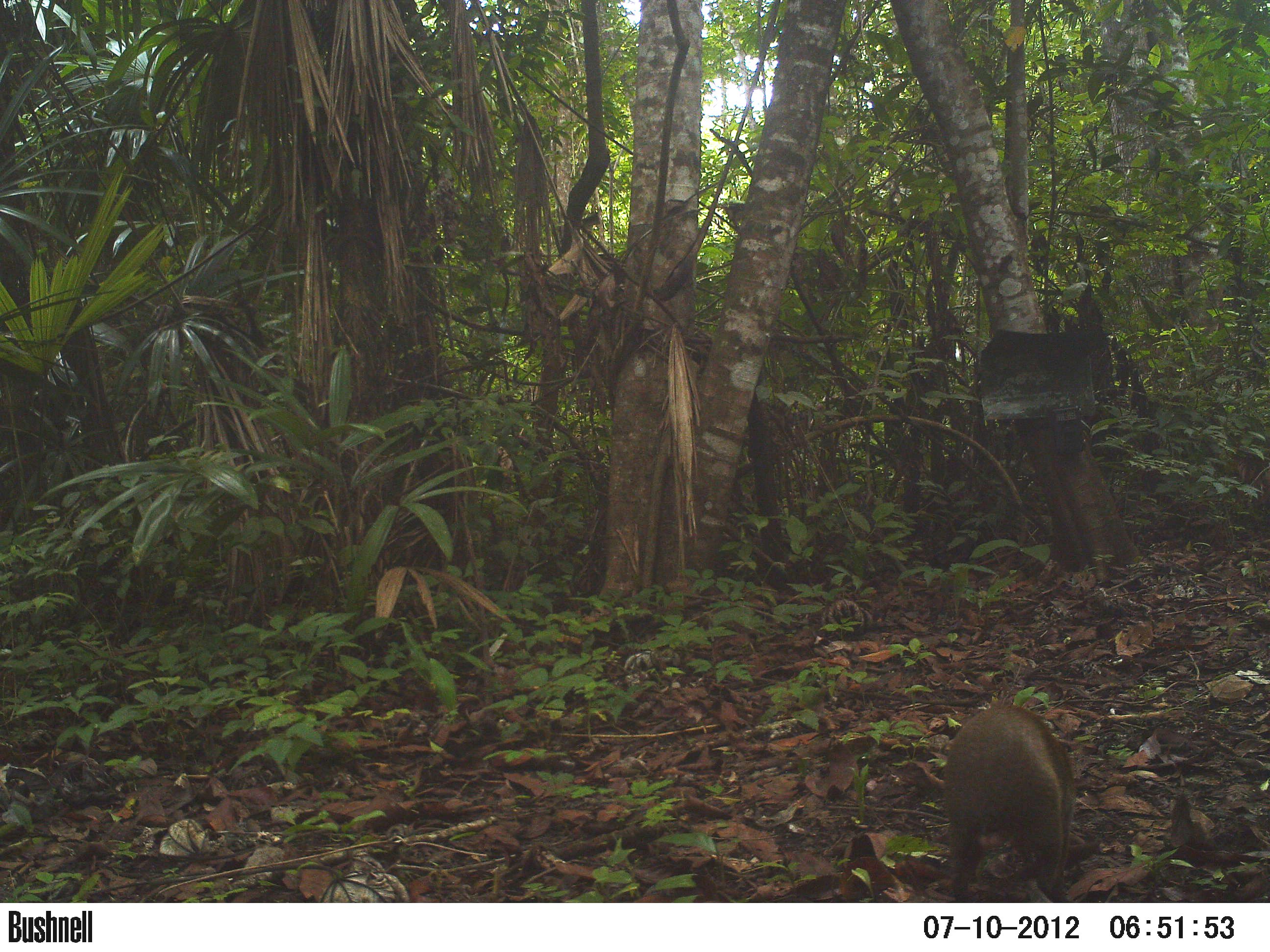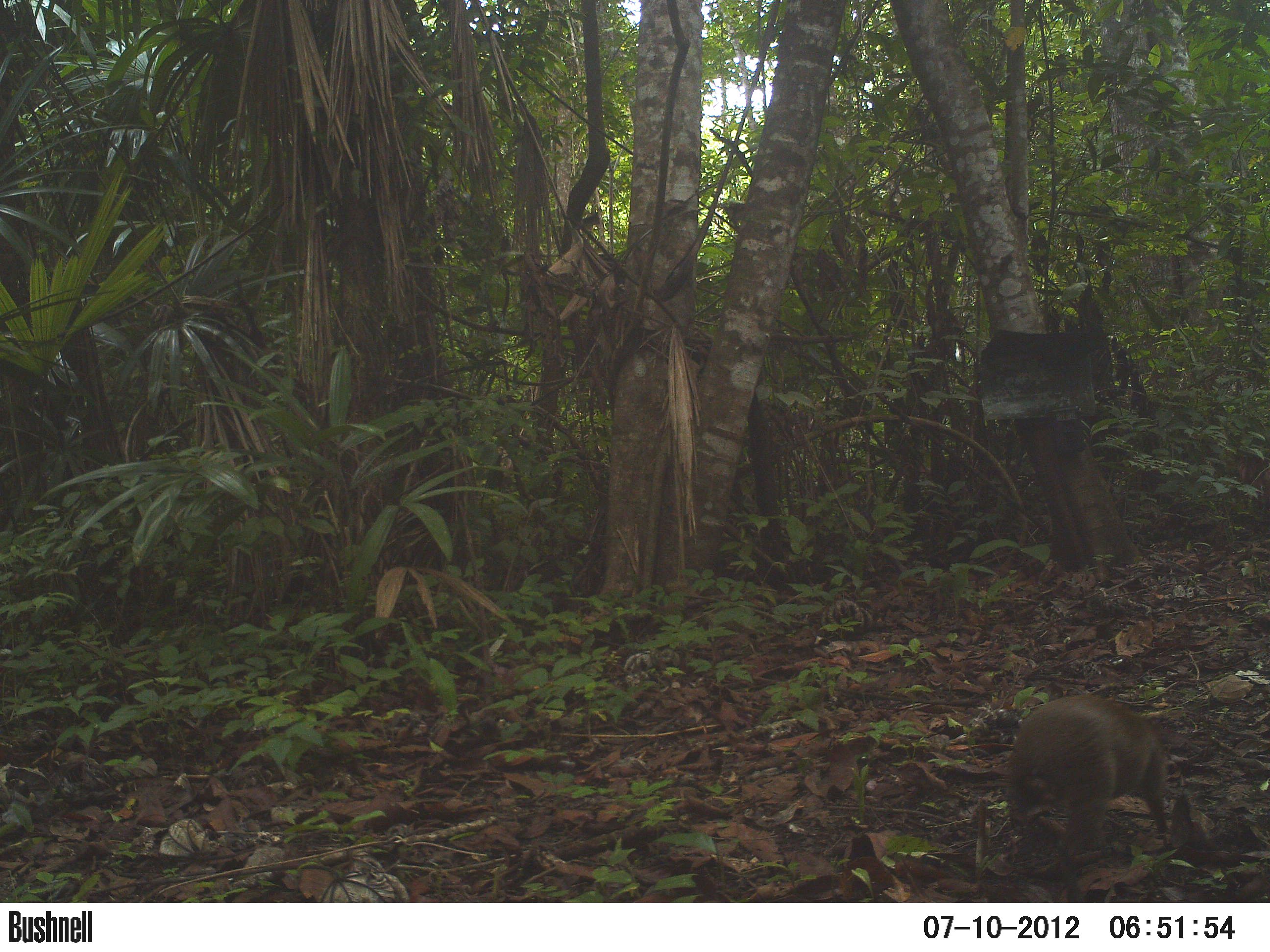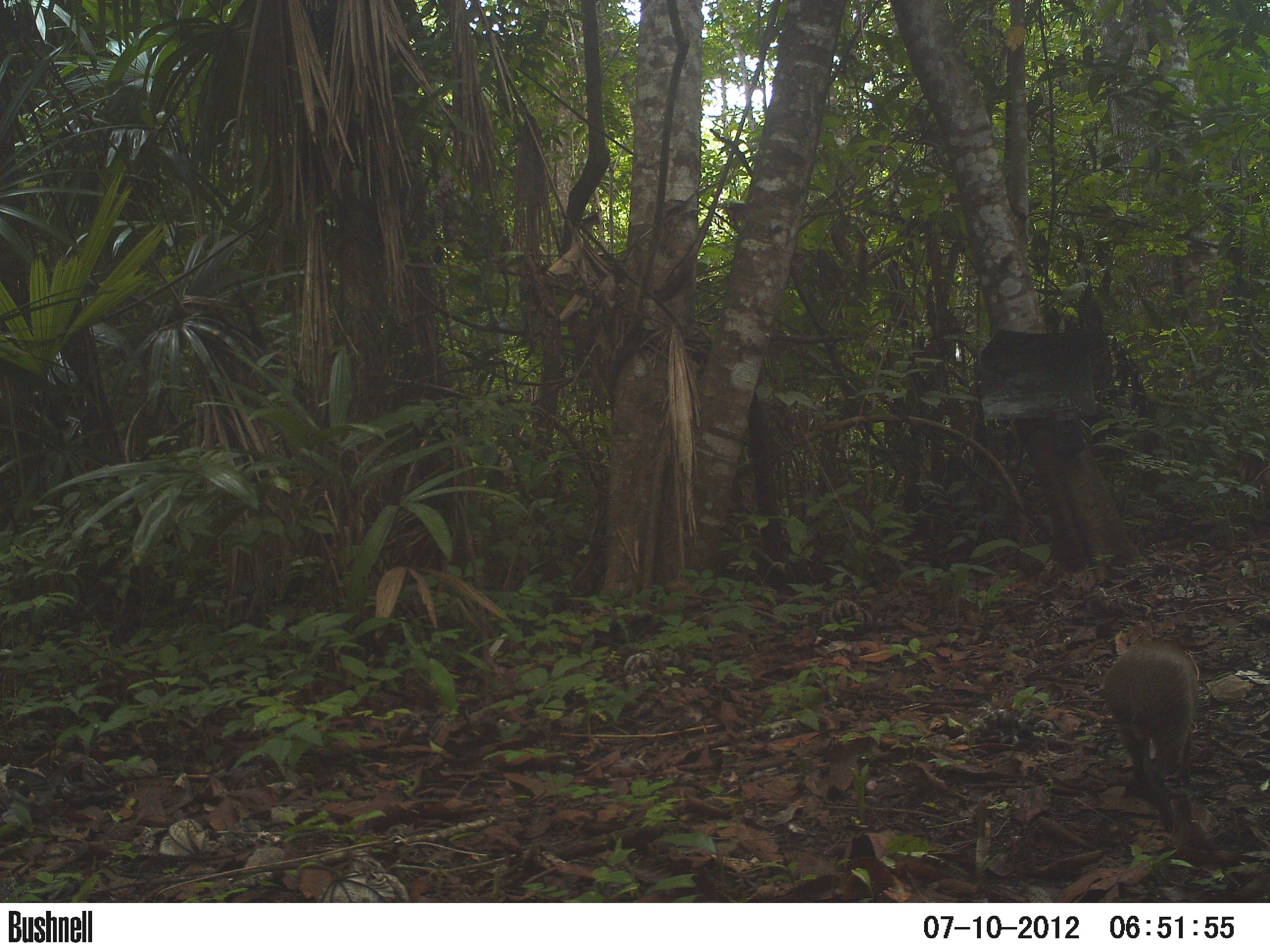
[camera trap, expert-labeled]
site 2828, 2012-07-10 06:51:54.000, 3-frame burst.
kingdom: Animalia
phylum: Chordata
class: Mammalia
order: Rodentia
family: Dasyproctidae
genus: Dasyprocta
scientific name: Dasyprocta punctata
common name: central american agouti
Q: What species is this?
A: Dasyprocta punctata (central american agouti).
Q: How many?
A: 1.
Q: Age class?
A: Adult.